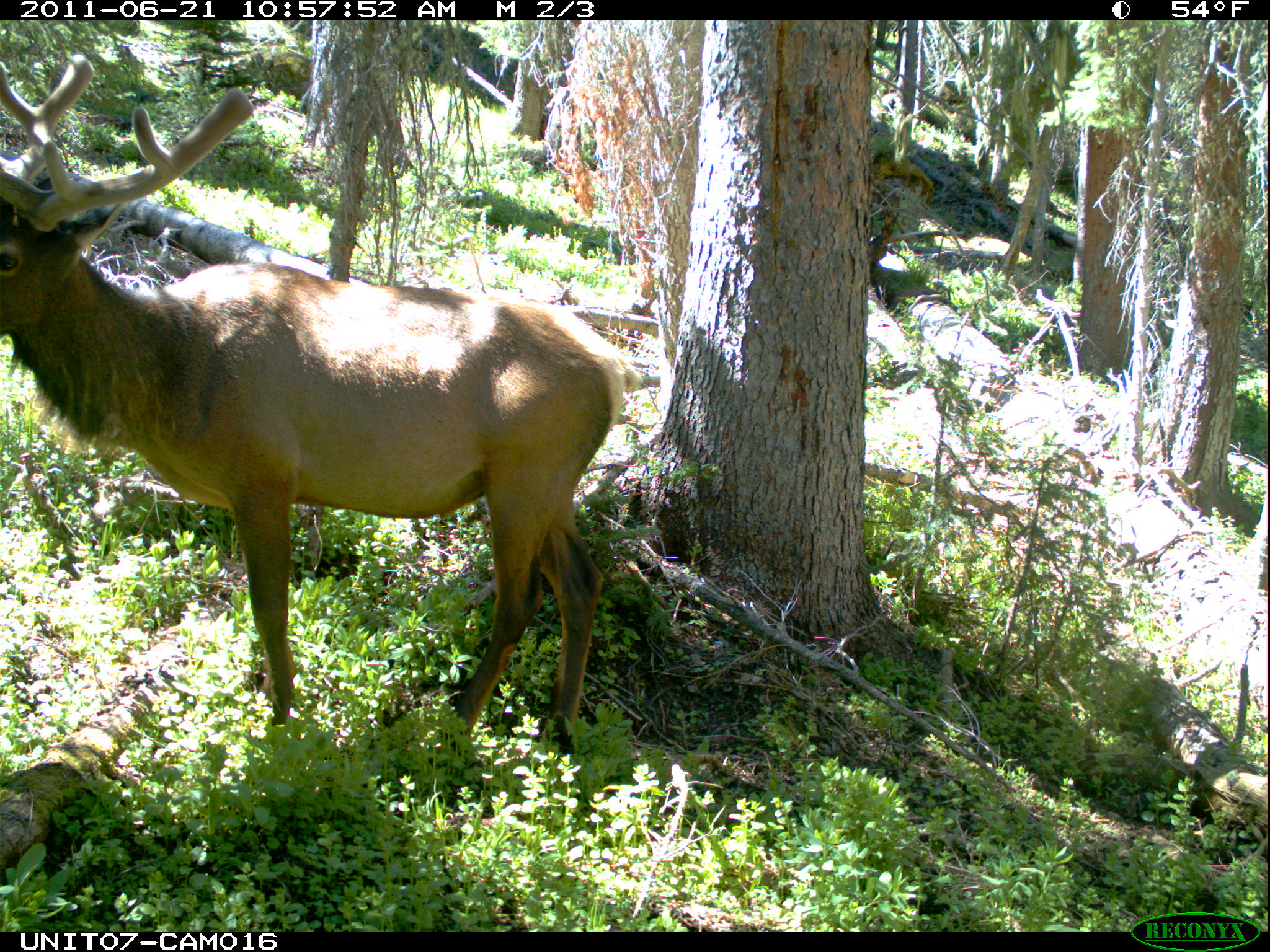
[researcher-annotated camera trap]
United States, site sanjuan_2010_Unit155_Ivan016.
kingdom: Animalia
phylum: Chordata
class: Mammalia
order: Artiodactyla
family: Cervidae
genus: Cervus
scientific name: Cervus elaphus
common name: red deer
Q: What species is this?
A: Cervus elaphus (red deer).